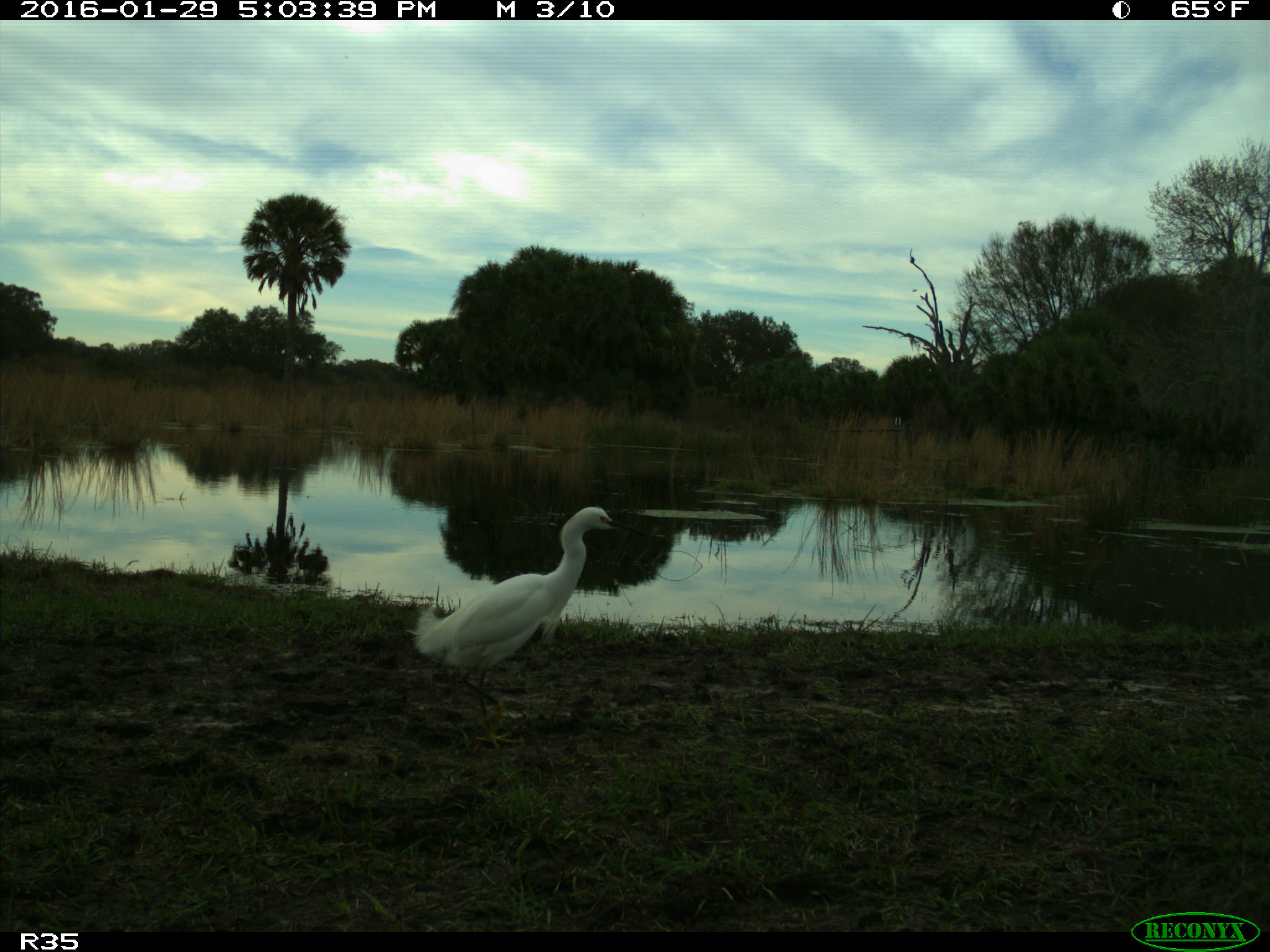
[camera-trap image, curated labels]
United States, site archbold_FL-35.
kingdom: Animalia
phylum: Chordata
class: Aves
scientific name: Aves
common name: birds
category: unidentified bird